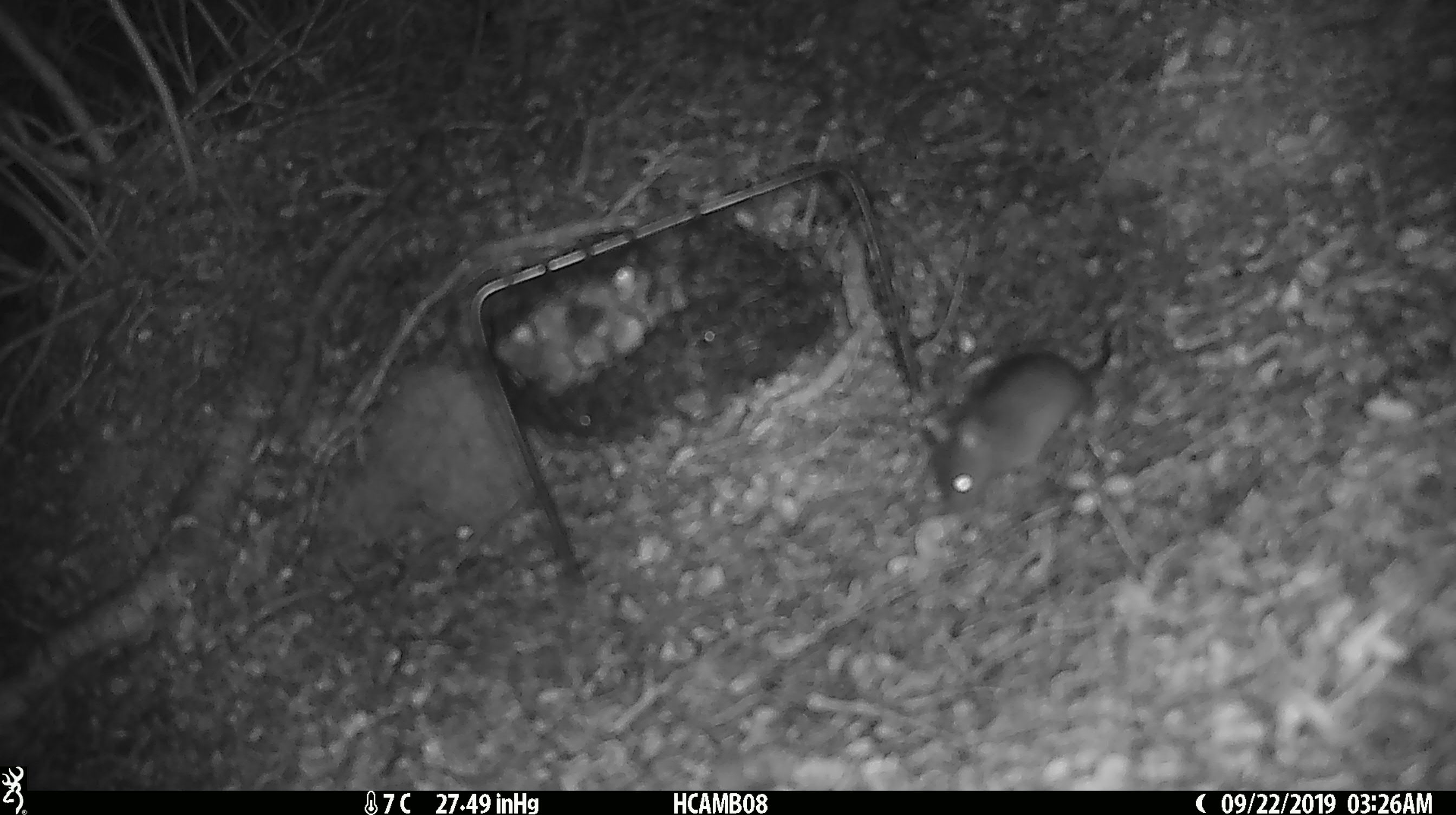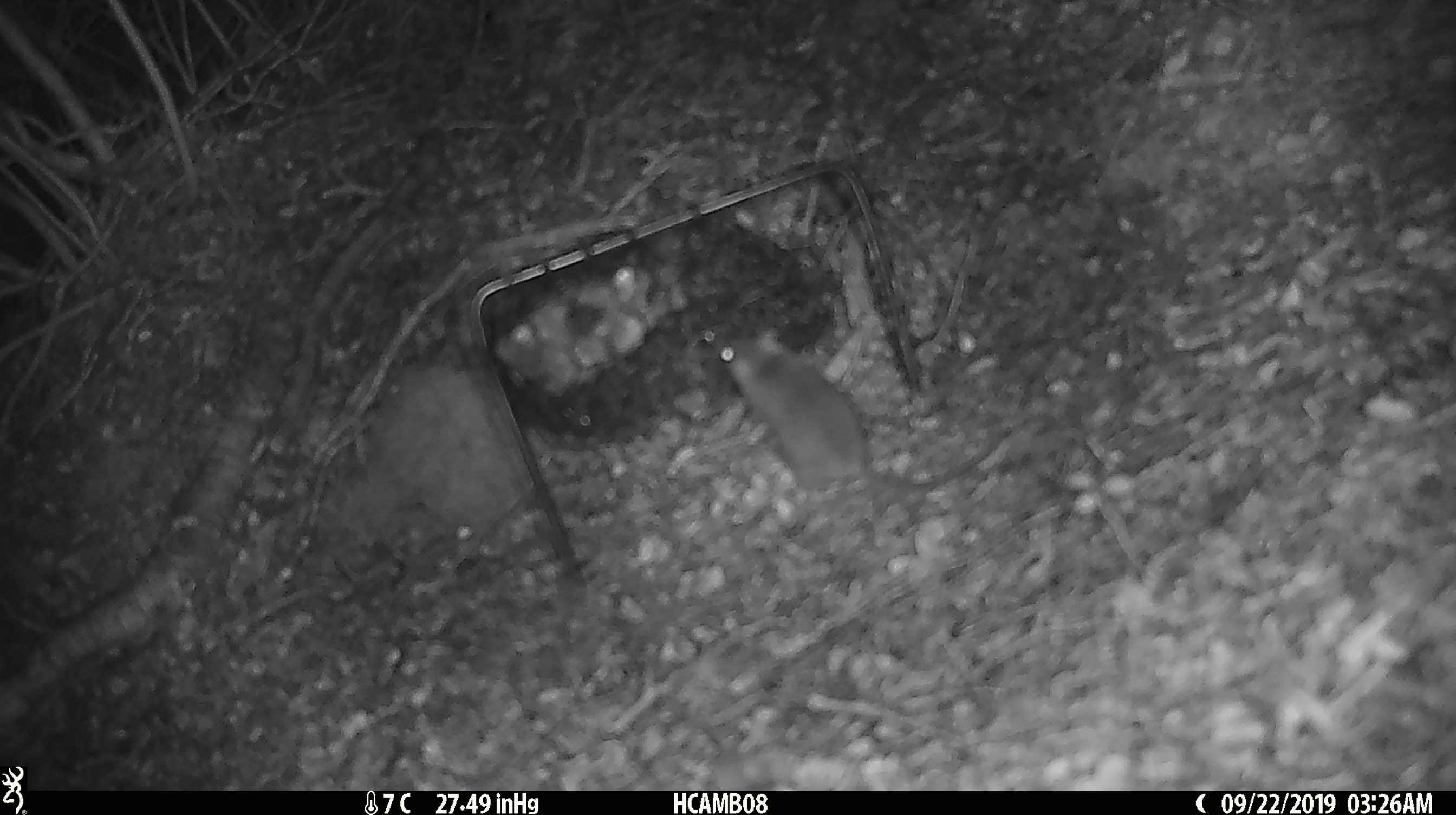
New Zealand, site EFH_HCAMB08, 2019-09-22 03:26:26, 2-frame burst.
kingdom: Animalia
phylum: Chordata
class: Mammalia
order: Rodentia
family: Muridae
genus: Mus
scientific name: Mus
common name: mouse